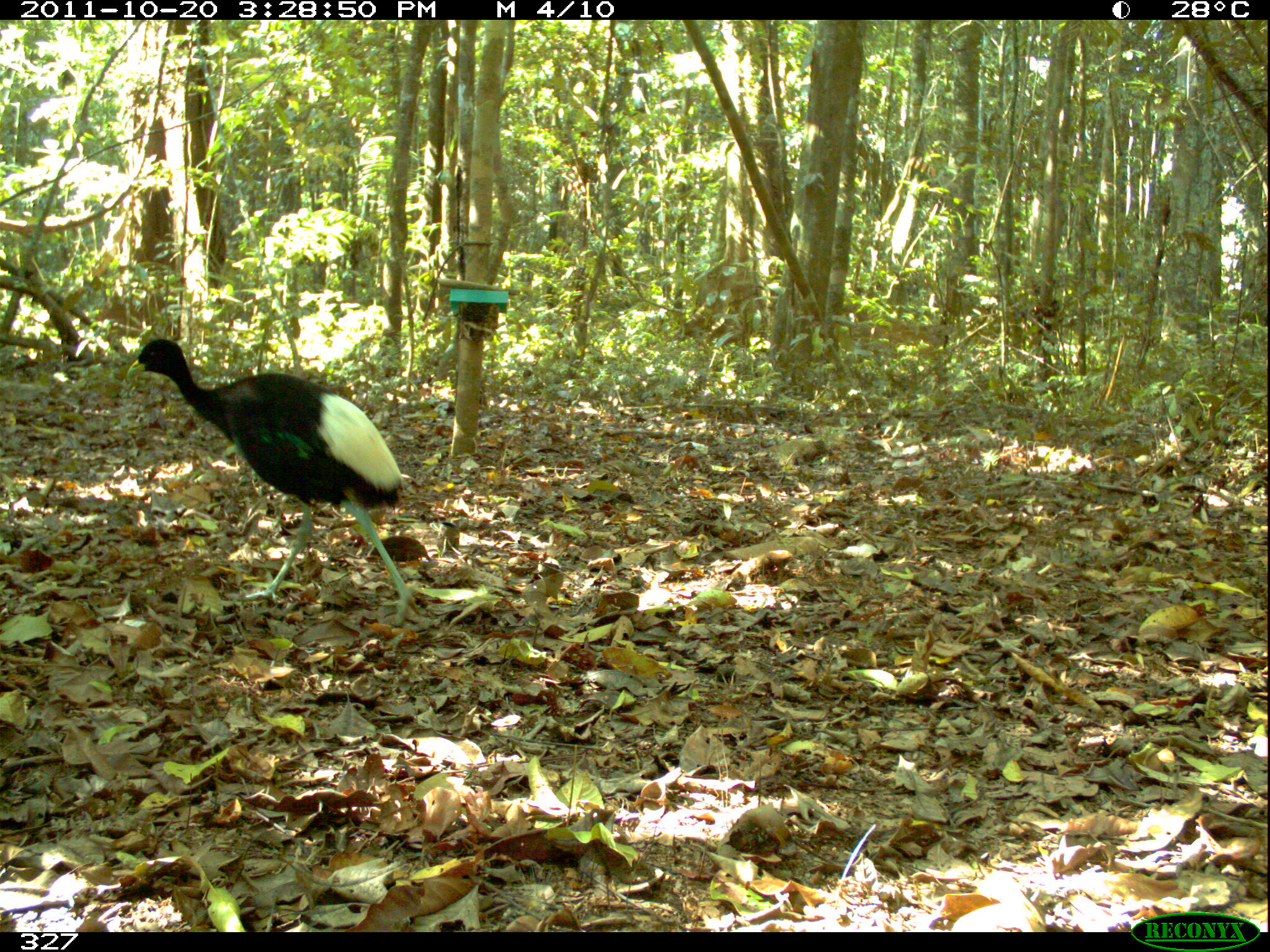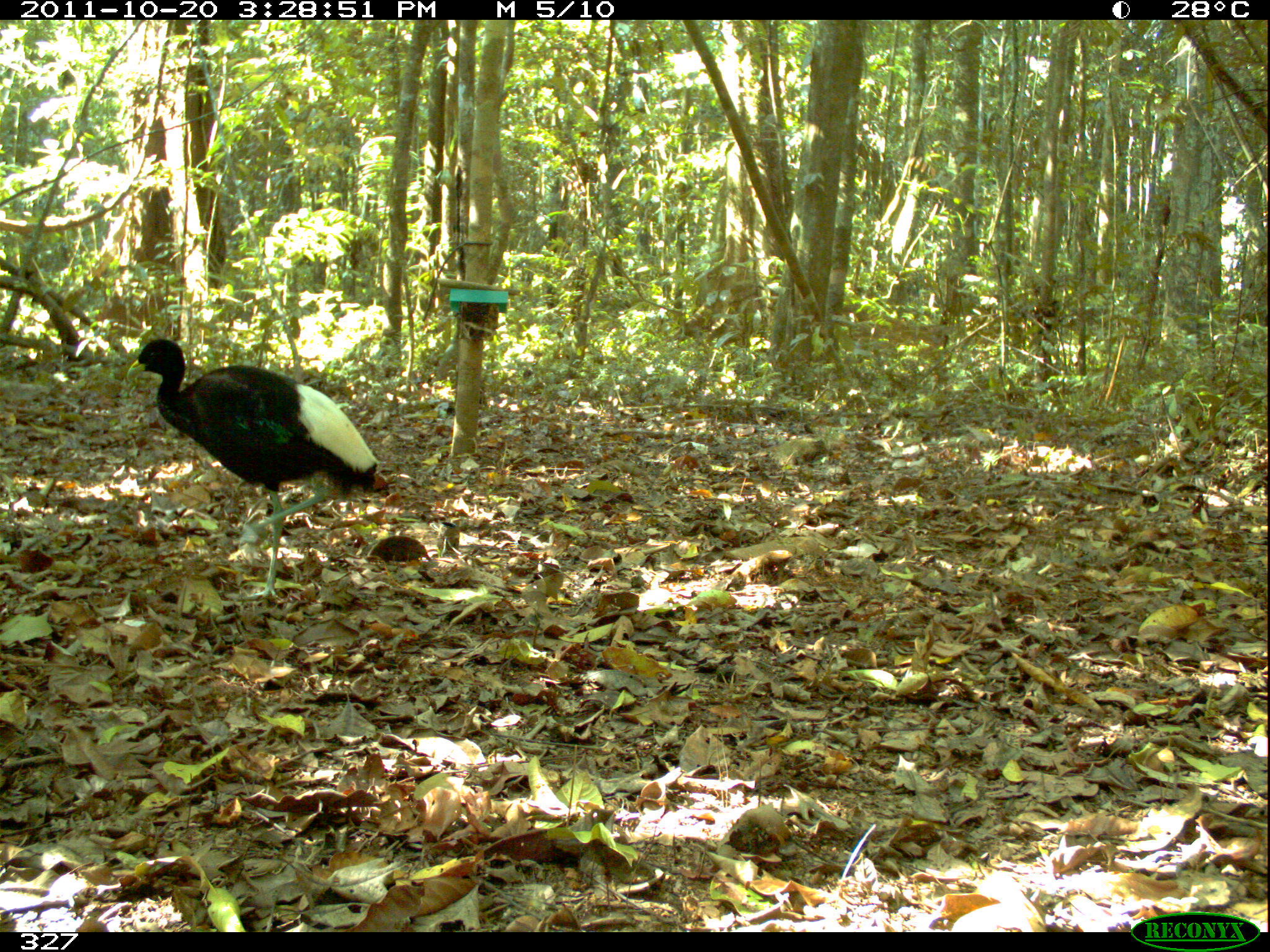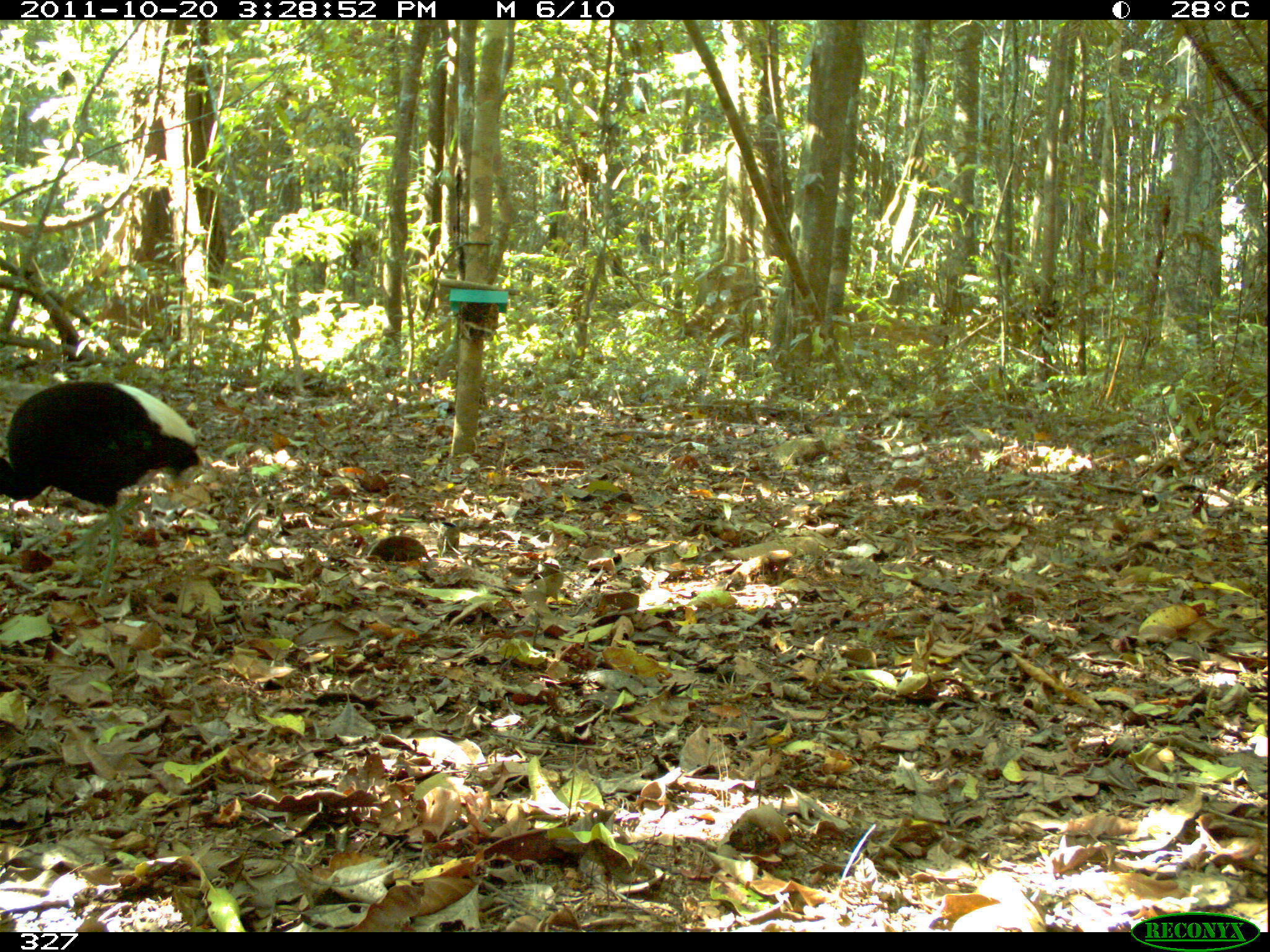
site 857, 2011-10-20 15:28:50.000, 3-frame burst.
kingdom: Animalia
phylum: Chordata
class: Aves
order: Gruiformes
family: Psophiidae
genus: Psophia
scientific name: Psophia leucoptera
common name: pale-winged trumpeter